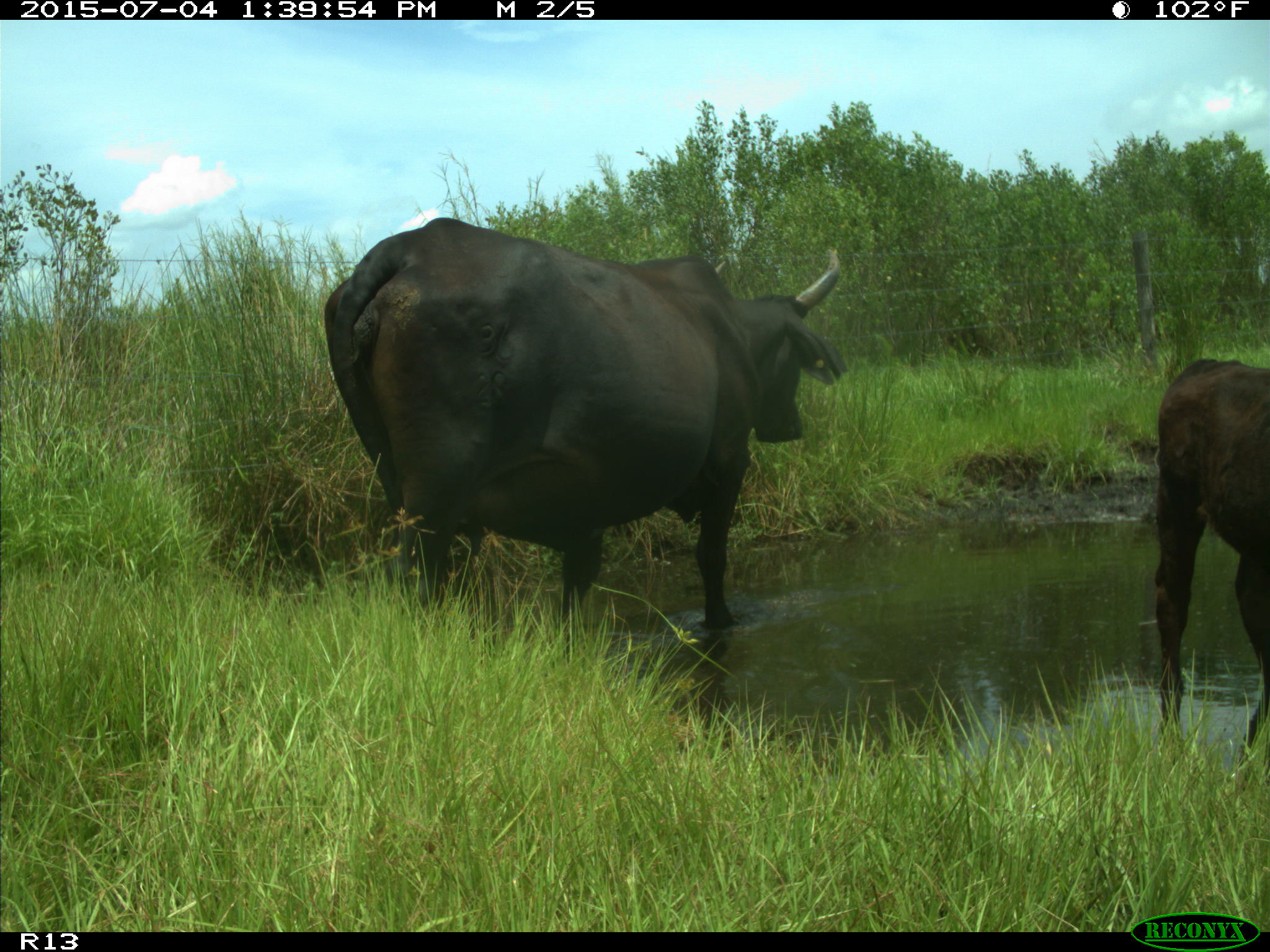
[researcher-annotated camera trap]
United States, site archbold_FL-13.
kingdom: Animalia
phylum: Chordata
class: Mammalia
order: Artiodactyla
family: Bovidae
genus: Bos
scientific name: Bos taurus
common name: domestic cow